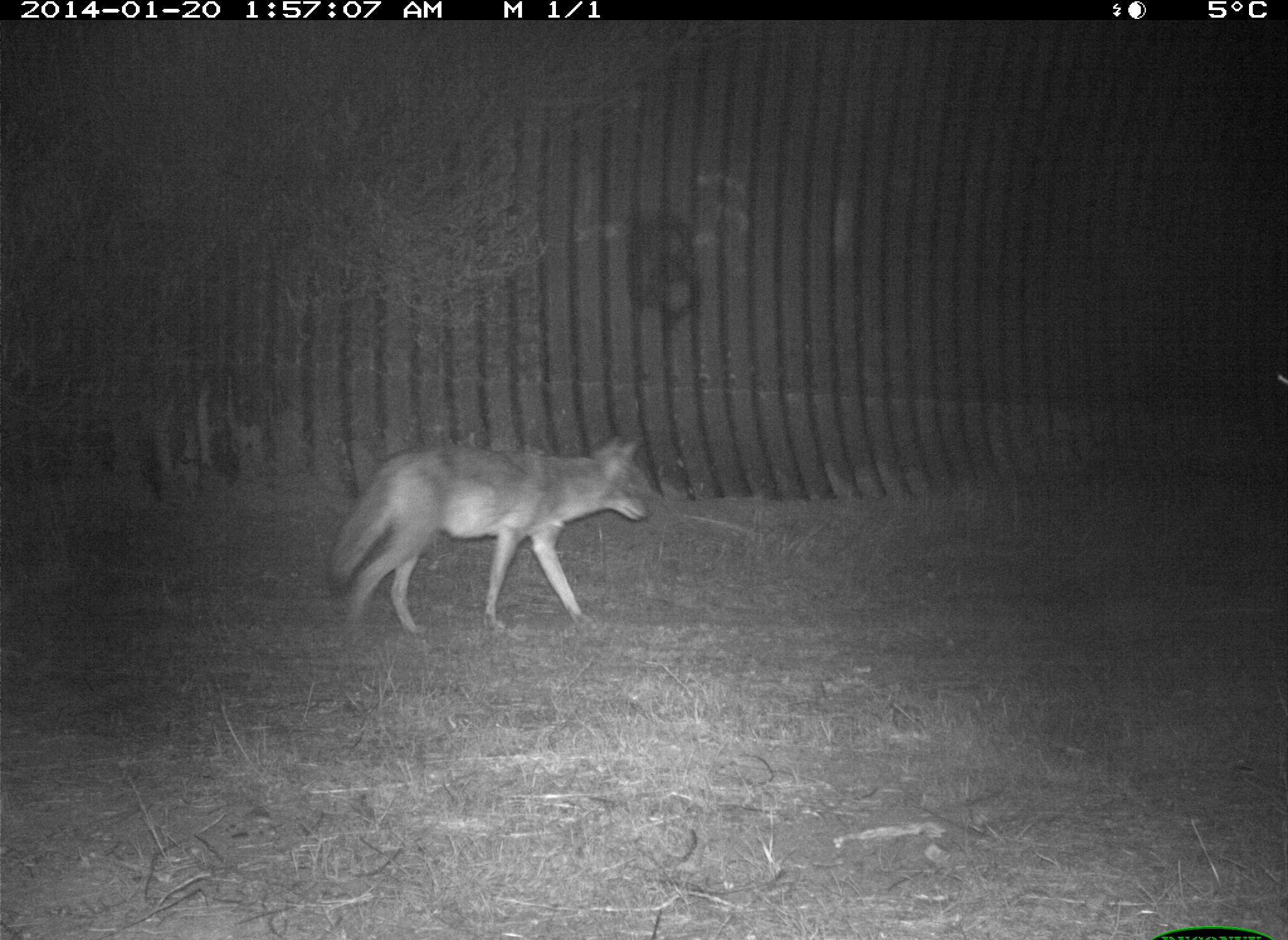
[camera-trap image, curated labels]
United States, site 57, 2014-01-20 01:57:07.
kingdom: Animalia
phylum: Chordata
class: Mammalia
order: Carnivora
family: Canidae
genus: Canis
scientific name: Canis latrans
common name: coyote